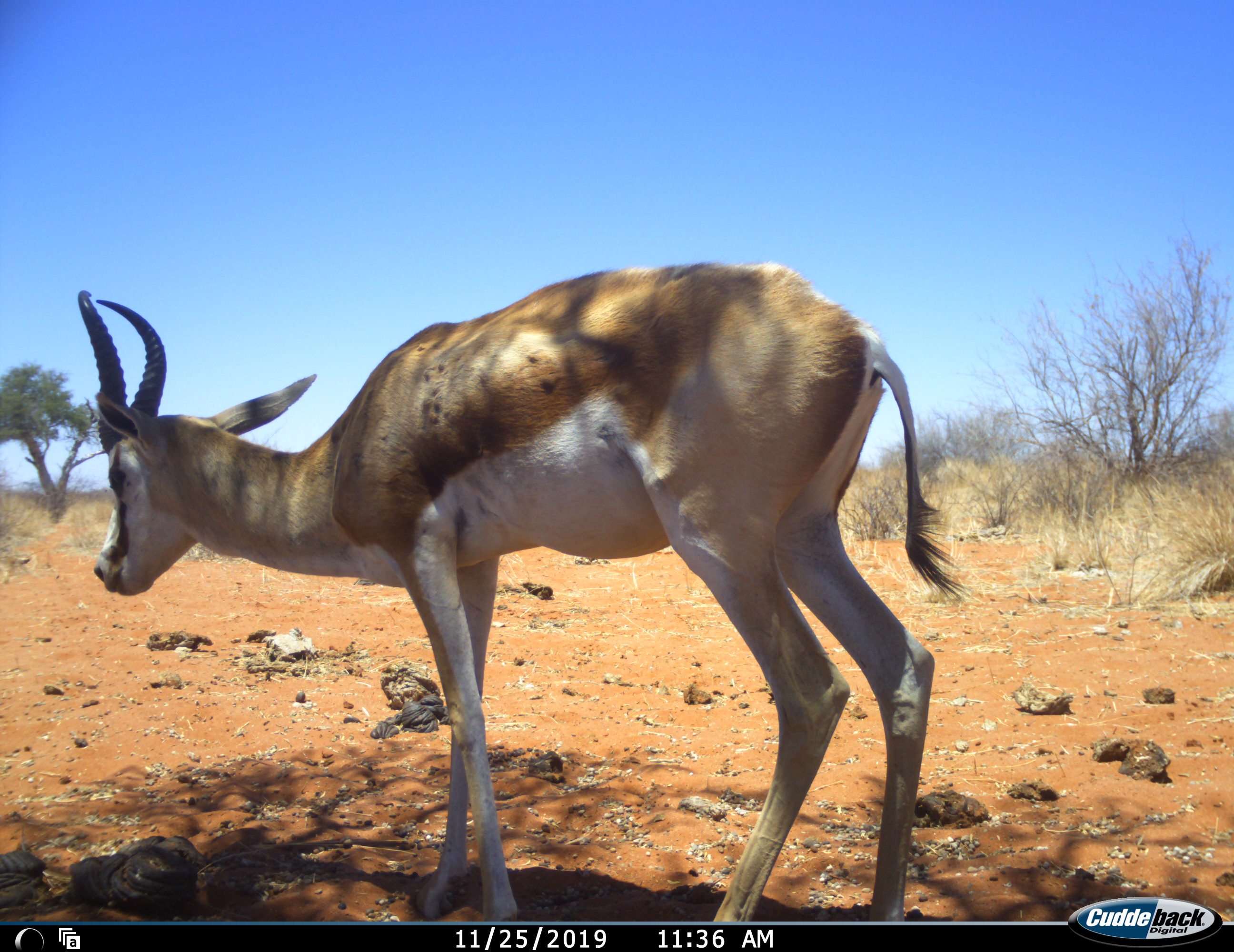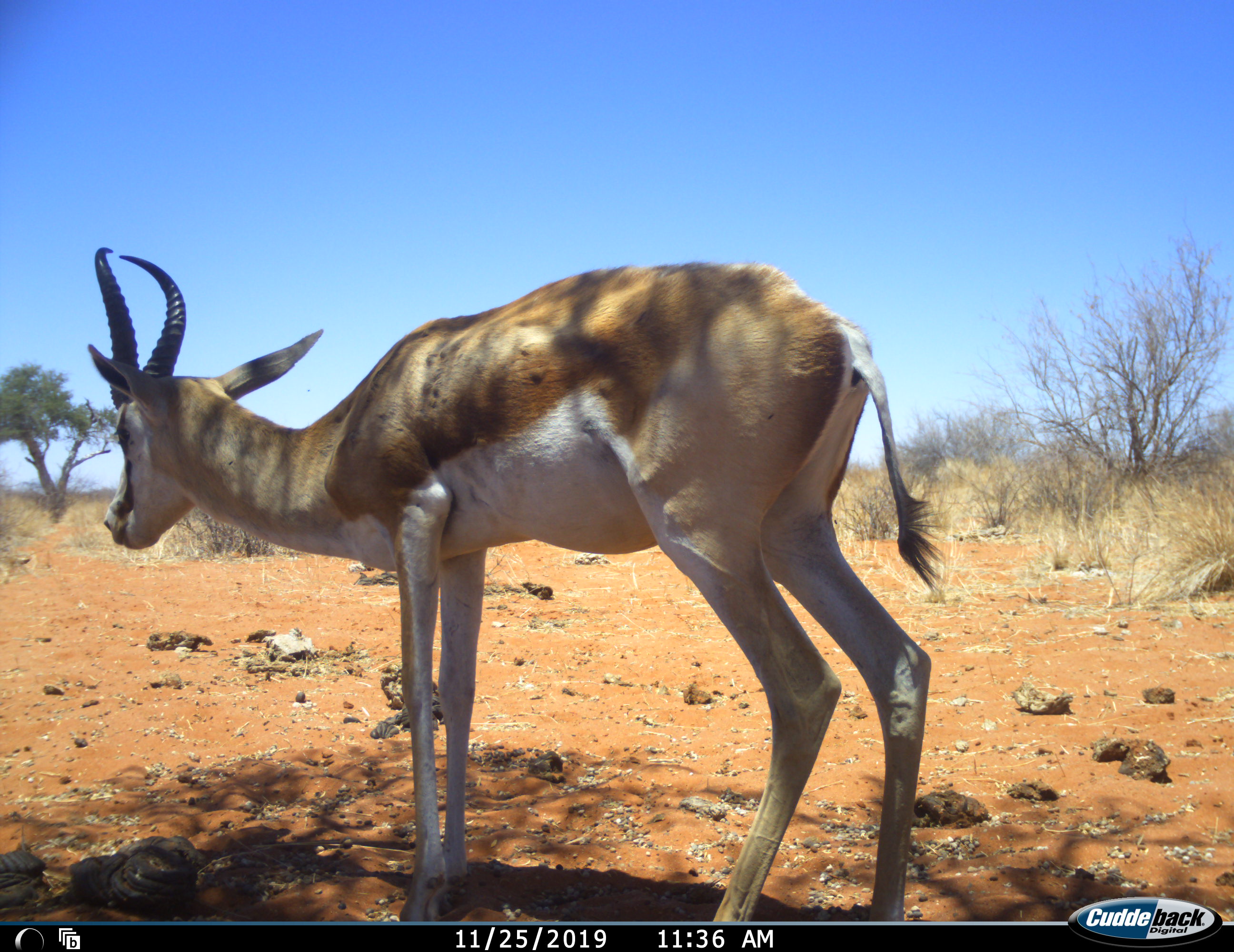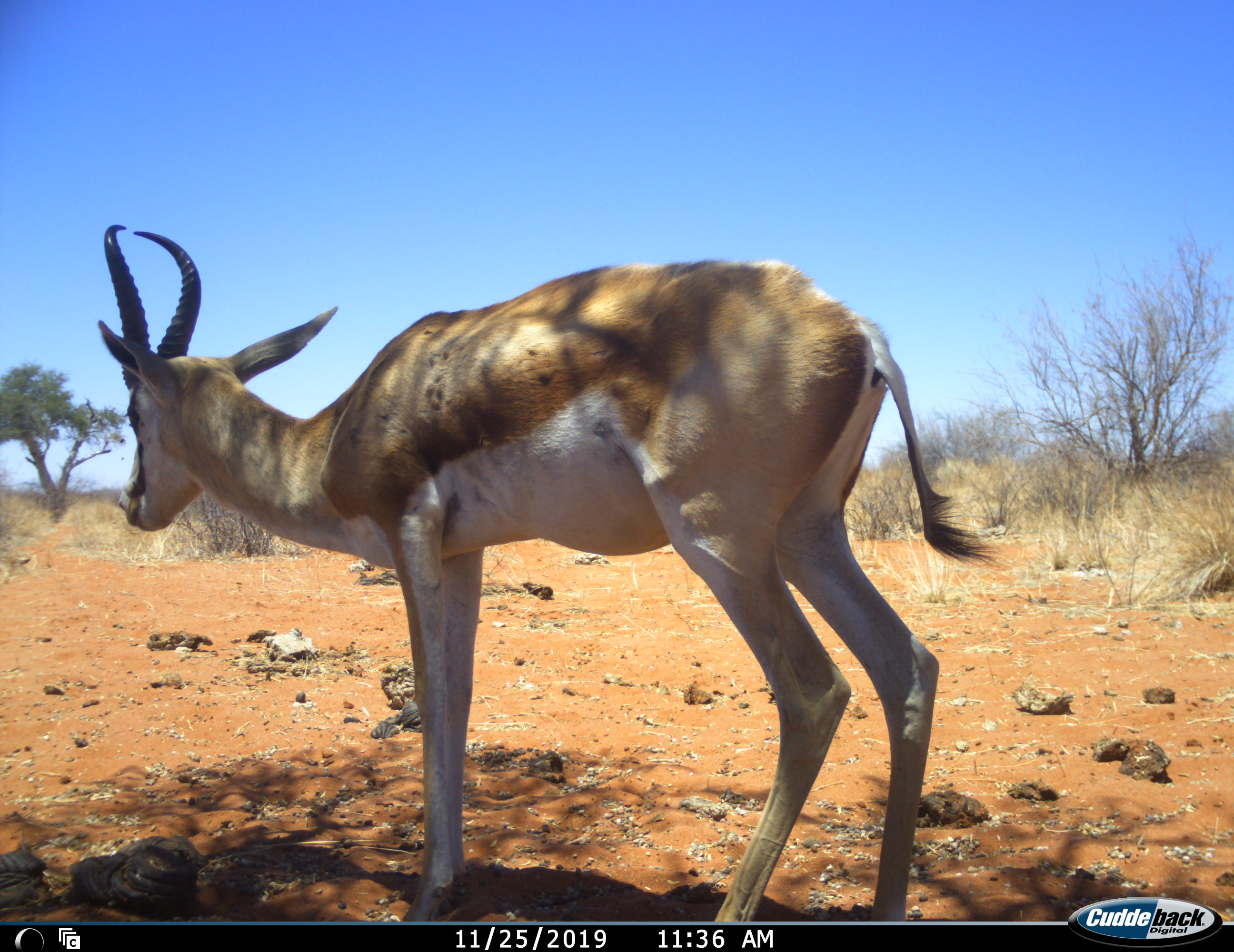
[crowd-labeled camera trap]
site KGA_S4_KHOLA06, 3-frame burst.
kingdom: Animalia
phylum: Chordata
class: Mammalia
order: Artiodactyla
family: Bovidae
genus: Antidorcas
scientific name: Antidorcas marsupialis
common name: springbok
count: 1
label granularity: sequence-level